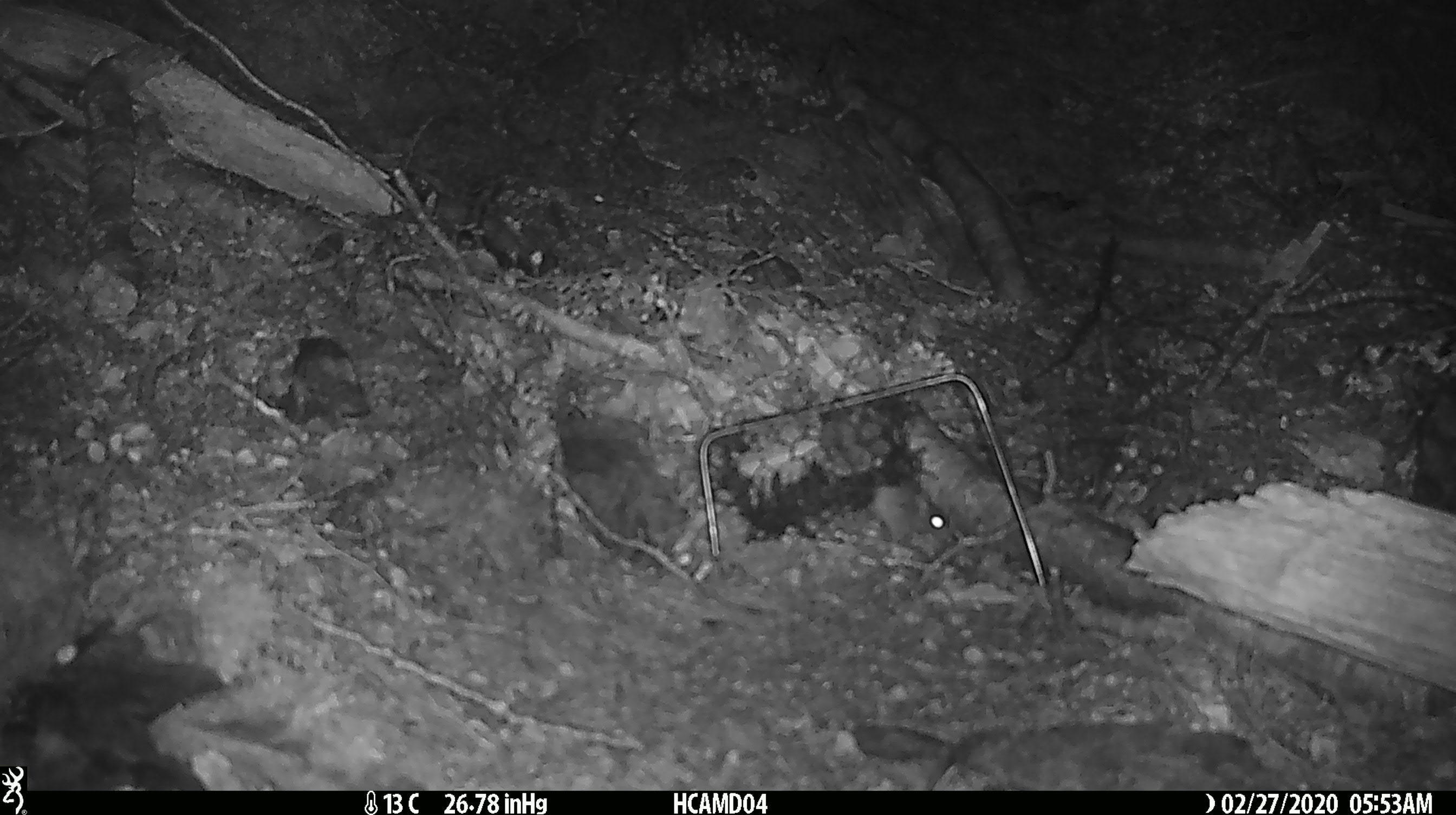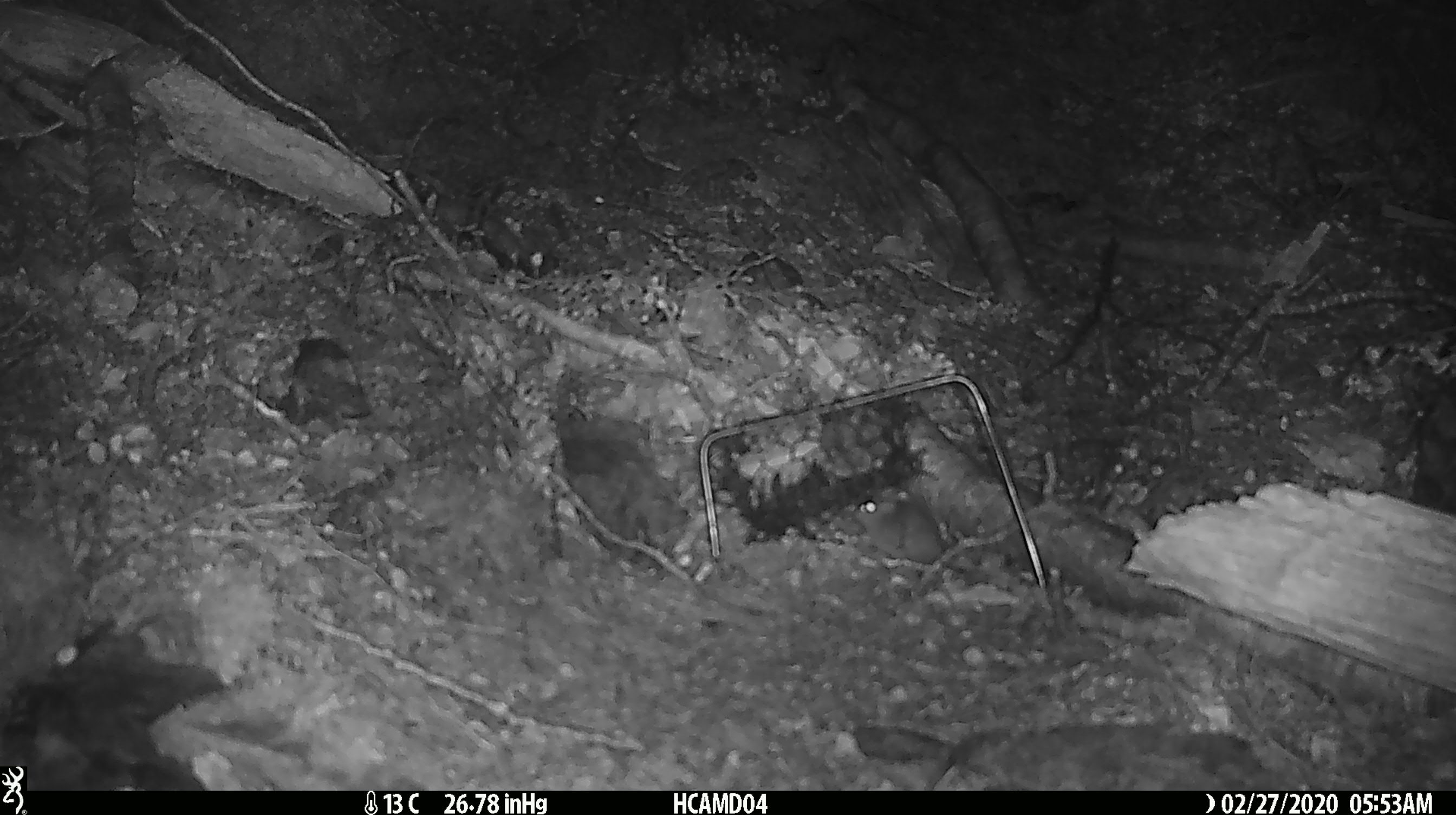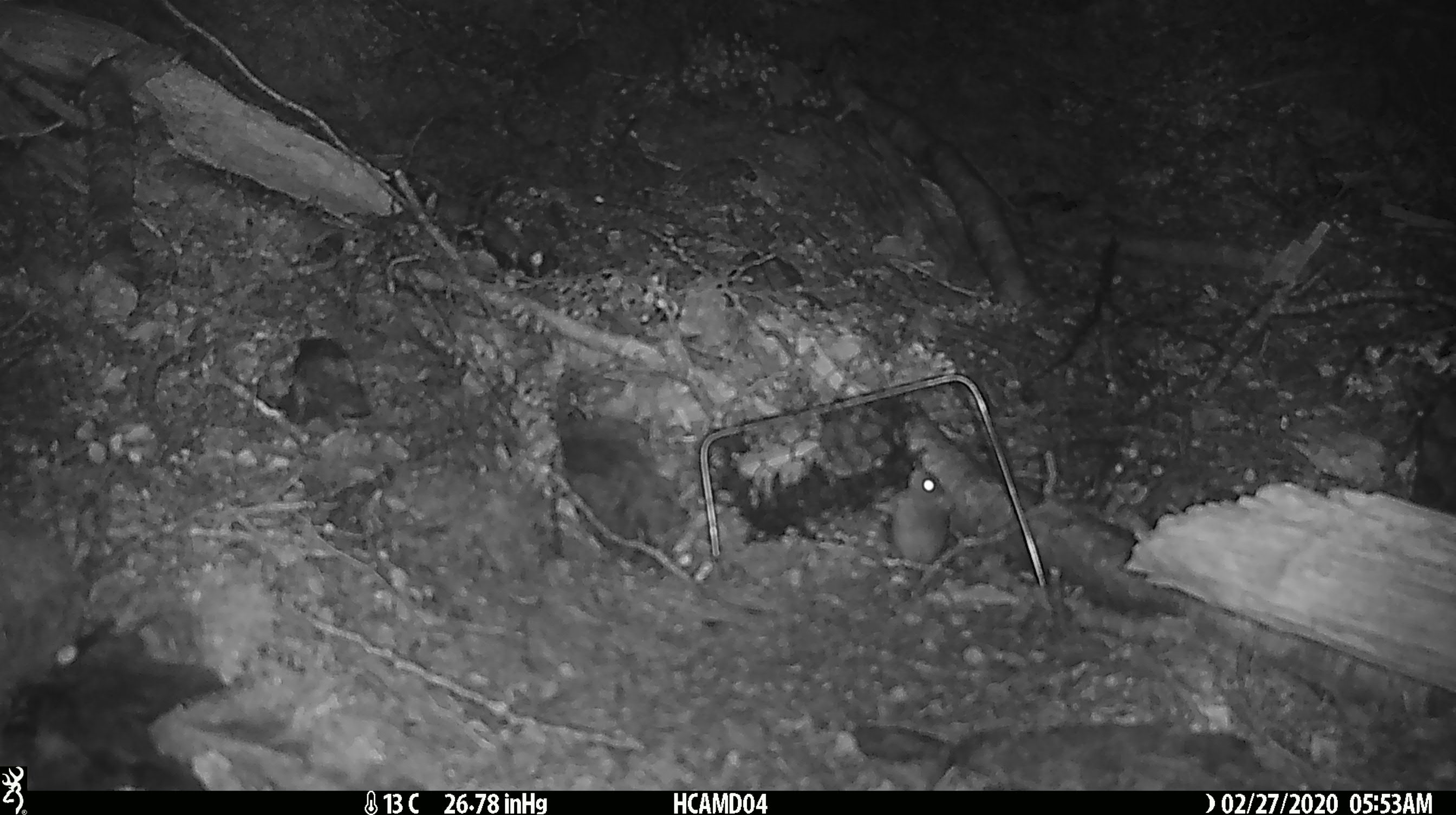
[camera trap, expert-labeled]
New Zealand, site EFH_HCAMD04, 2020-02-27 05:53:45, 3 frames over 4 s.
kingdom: Animalia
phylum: Chordata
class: Mammalia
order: Rodentia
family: Muridae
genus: Mus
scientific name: Mus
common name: mouse